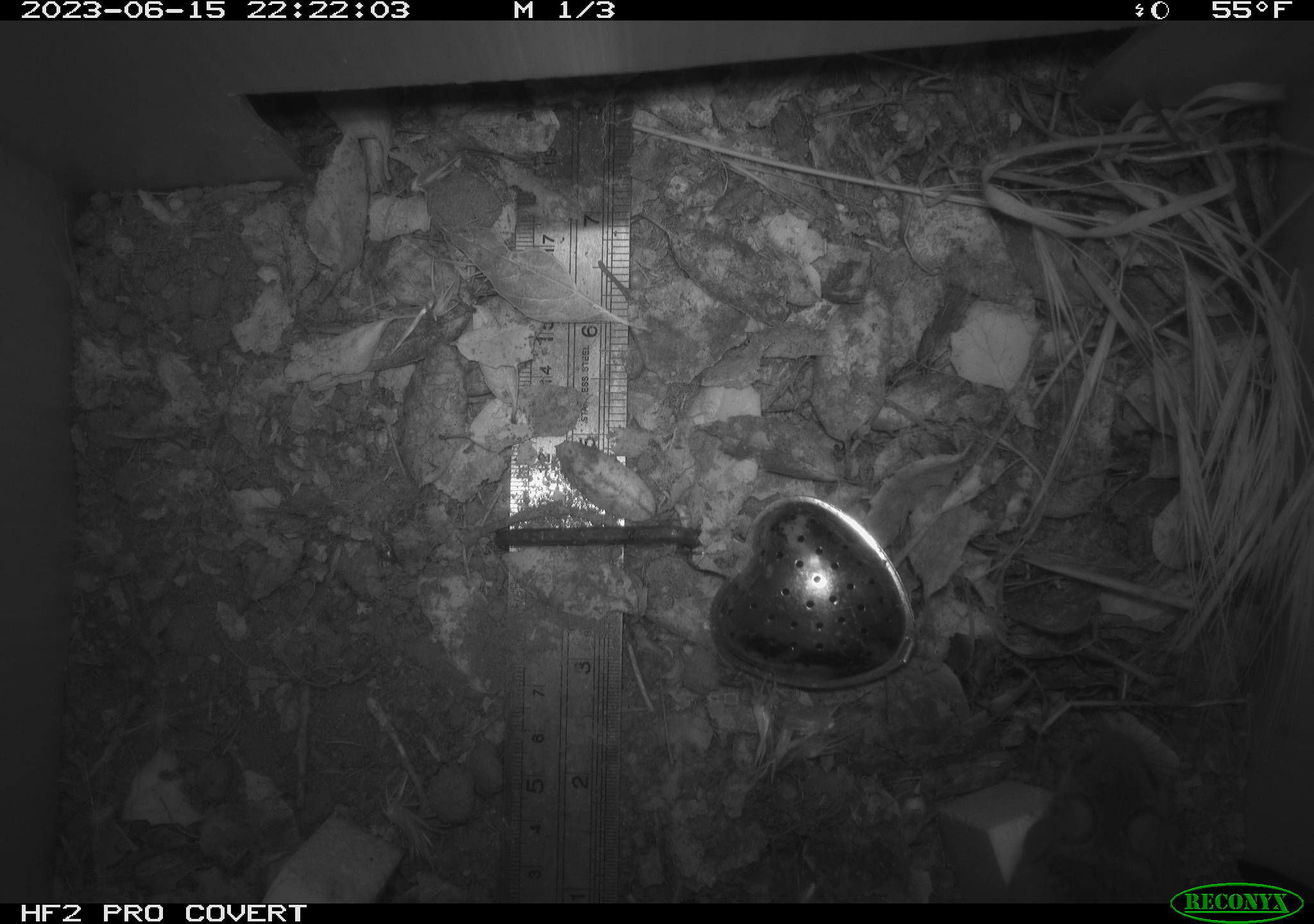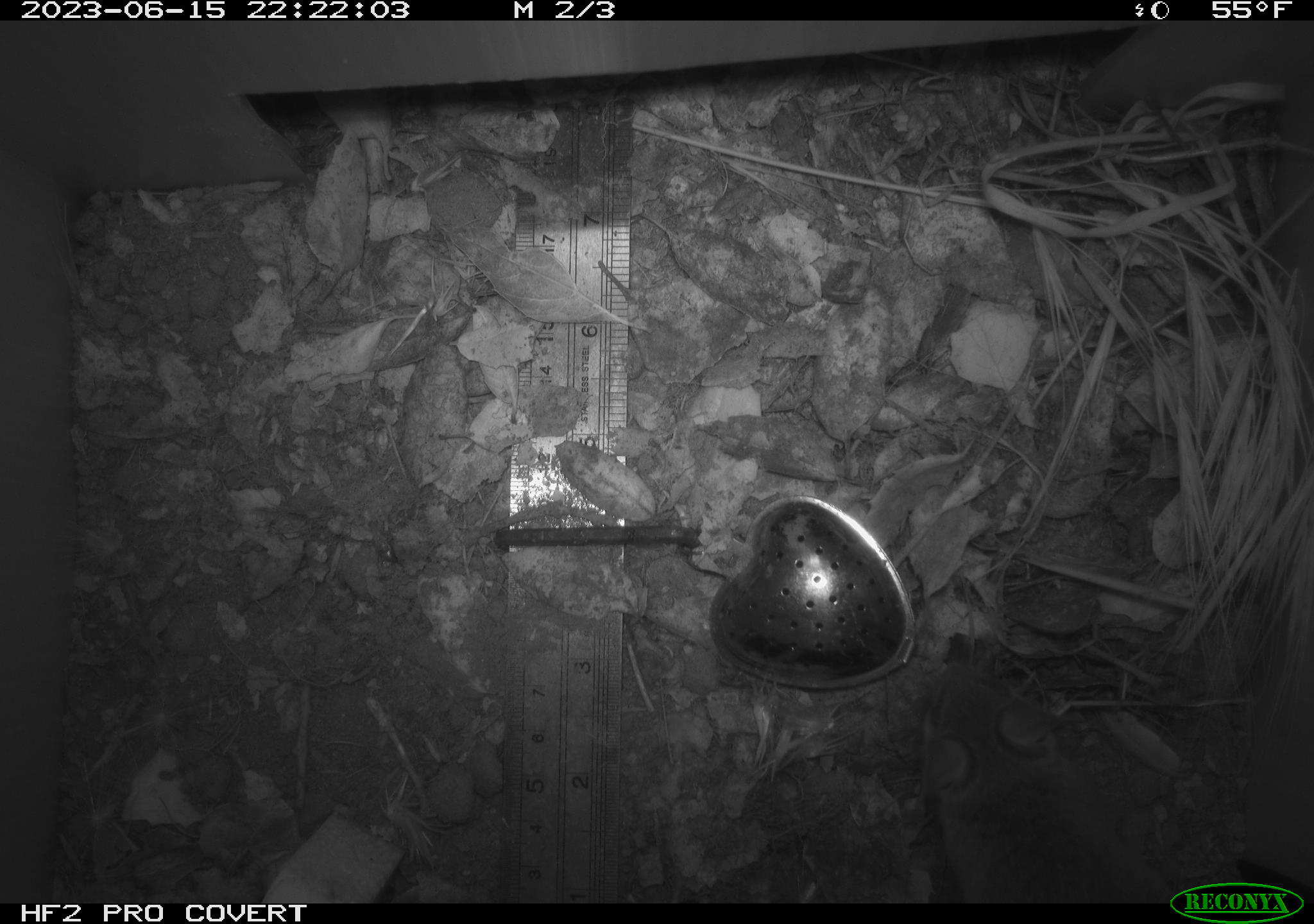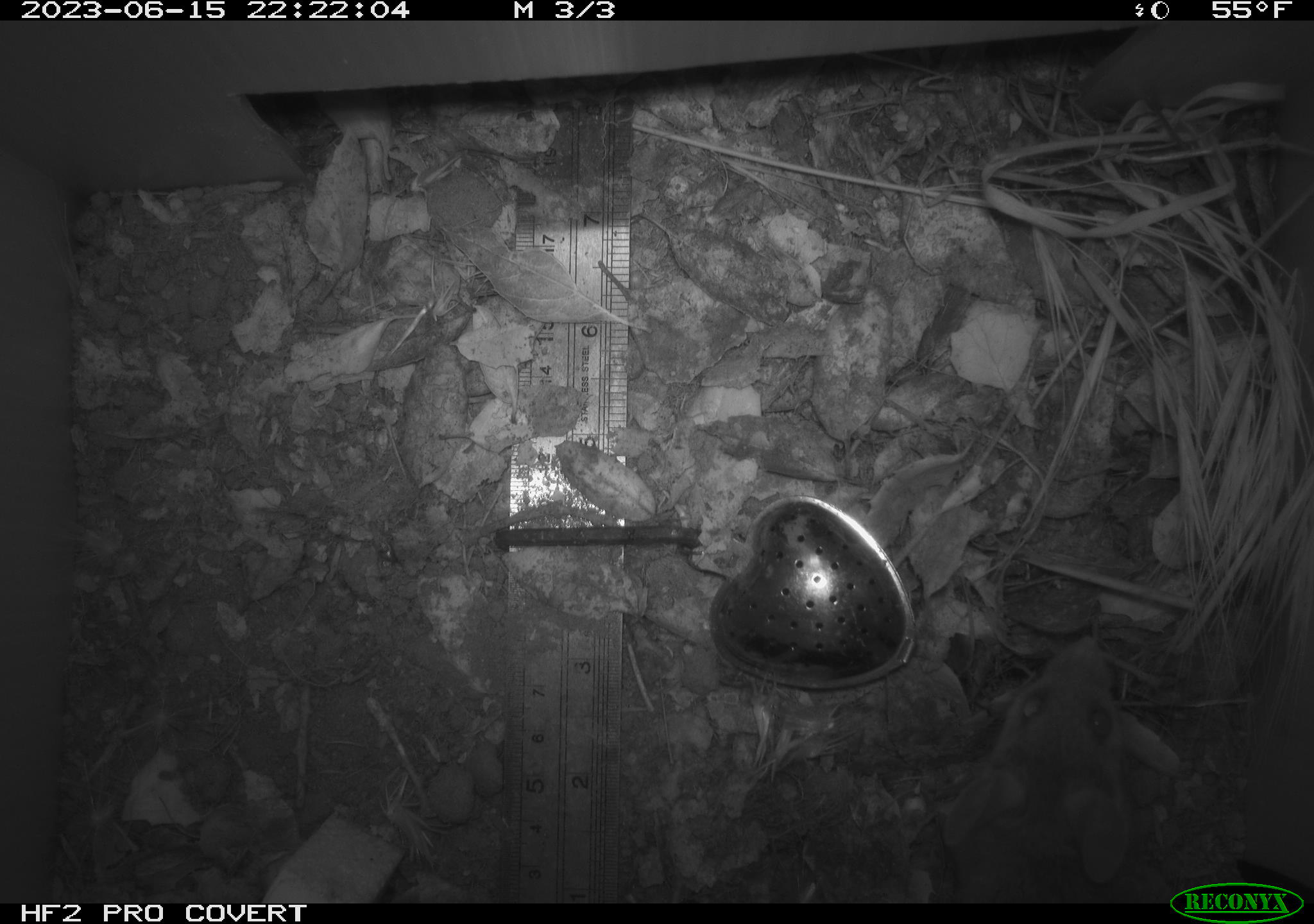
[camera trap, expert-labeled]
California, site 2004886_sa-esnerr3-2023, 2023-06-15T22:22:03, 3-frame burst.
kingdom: Animalia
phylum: Chordata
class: Mammalia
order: Rodentia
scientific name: Rodentia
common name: mouse species